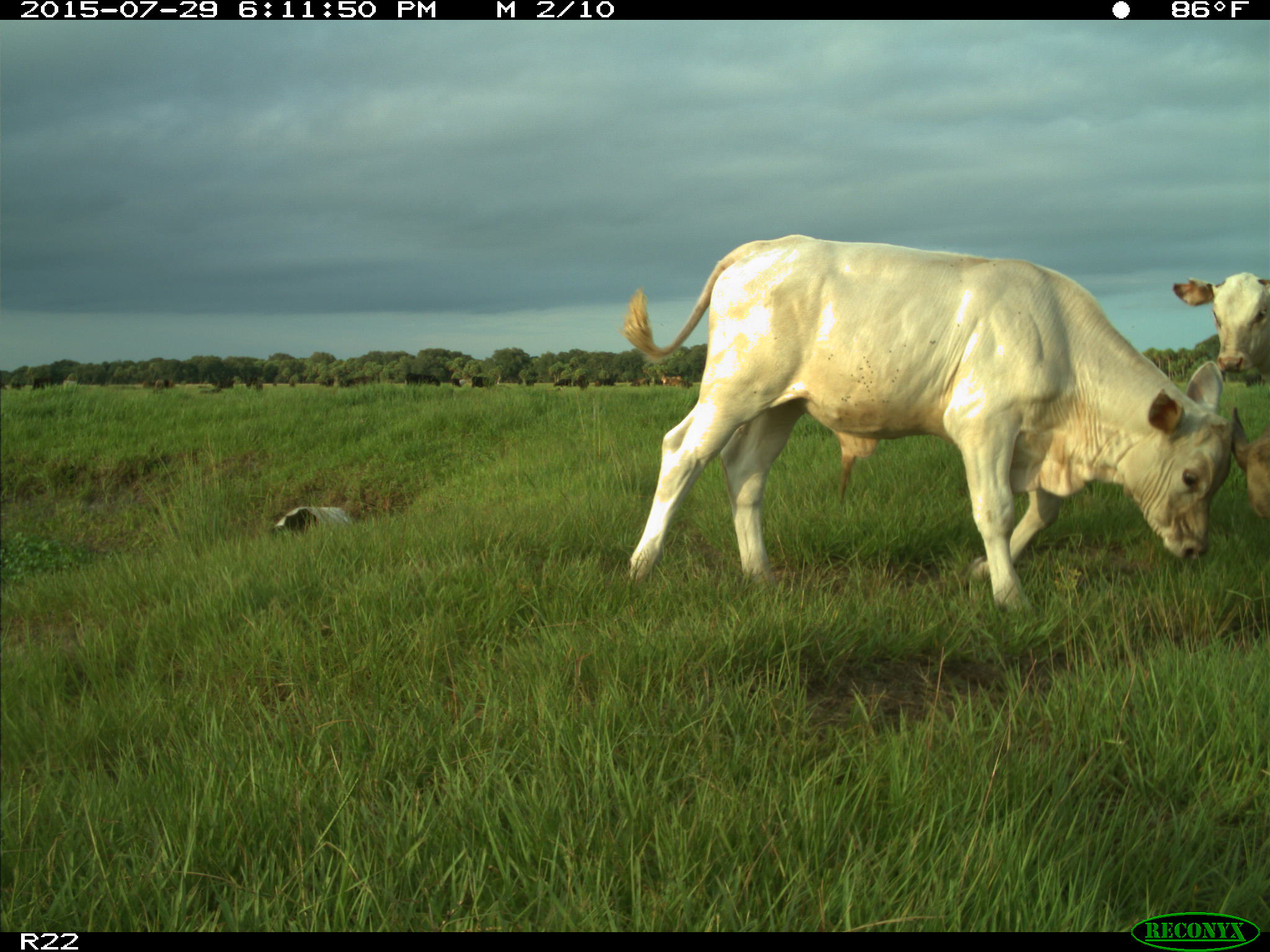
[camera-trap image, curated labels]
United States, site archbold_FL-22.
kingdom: Animalia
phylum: Chordata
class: Mammalia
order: Artiodactyla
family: Bovidae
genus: Bos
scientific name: Bos taurus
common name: domestic cow